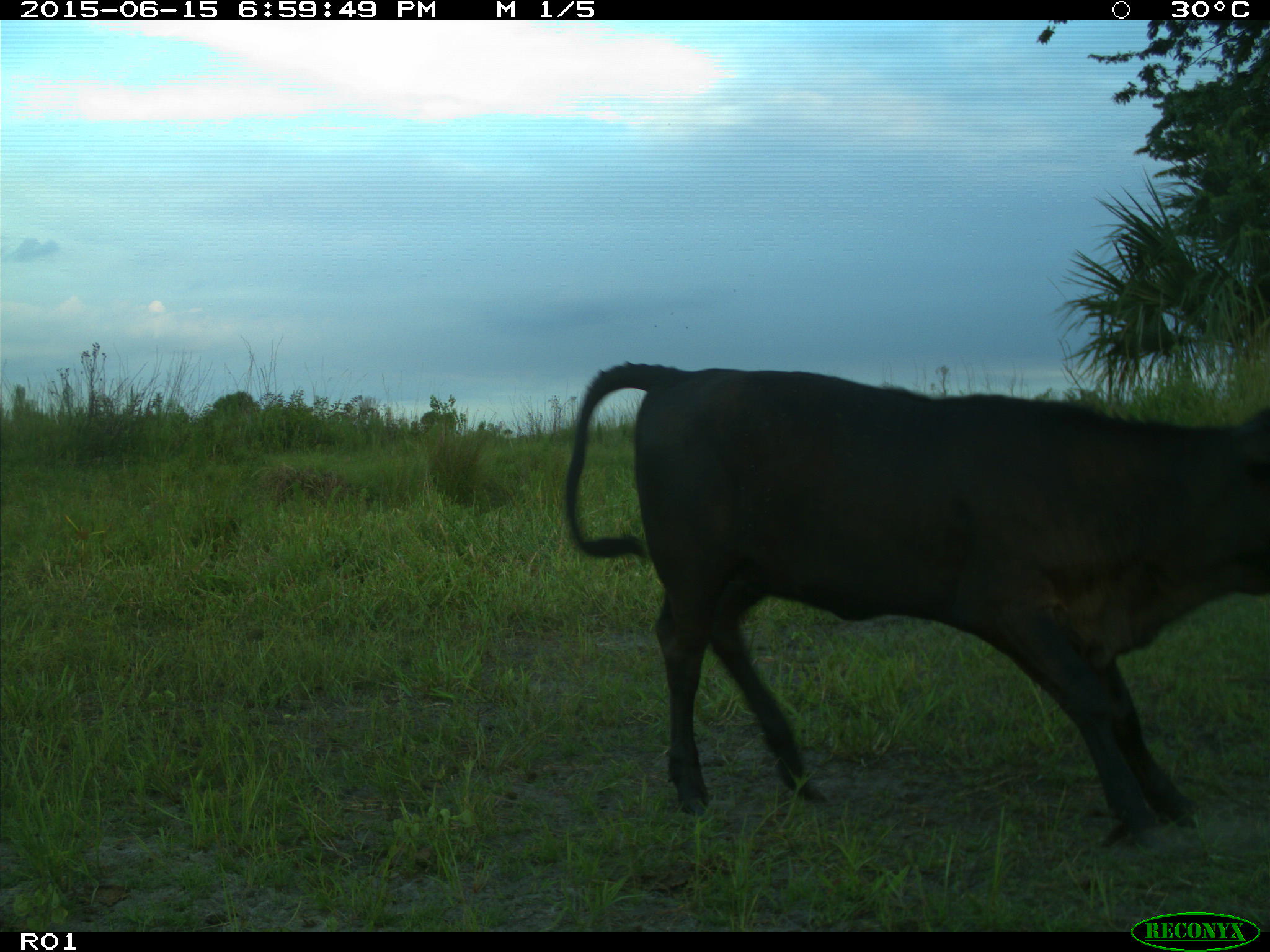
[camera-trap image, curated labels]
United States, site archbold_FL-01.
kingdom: Animalia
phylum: Chordata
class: Mammalia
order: Artiodactyla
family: Bovidae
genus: Bos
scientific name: Bos taurus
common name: domestic cow